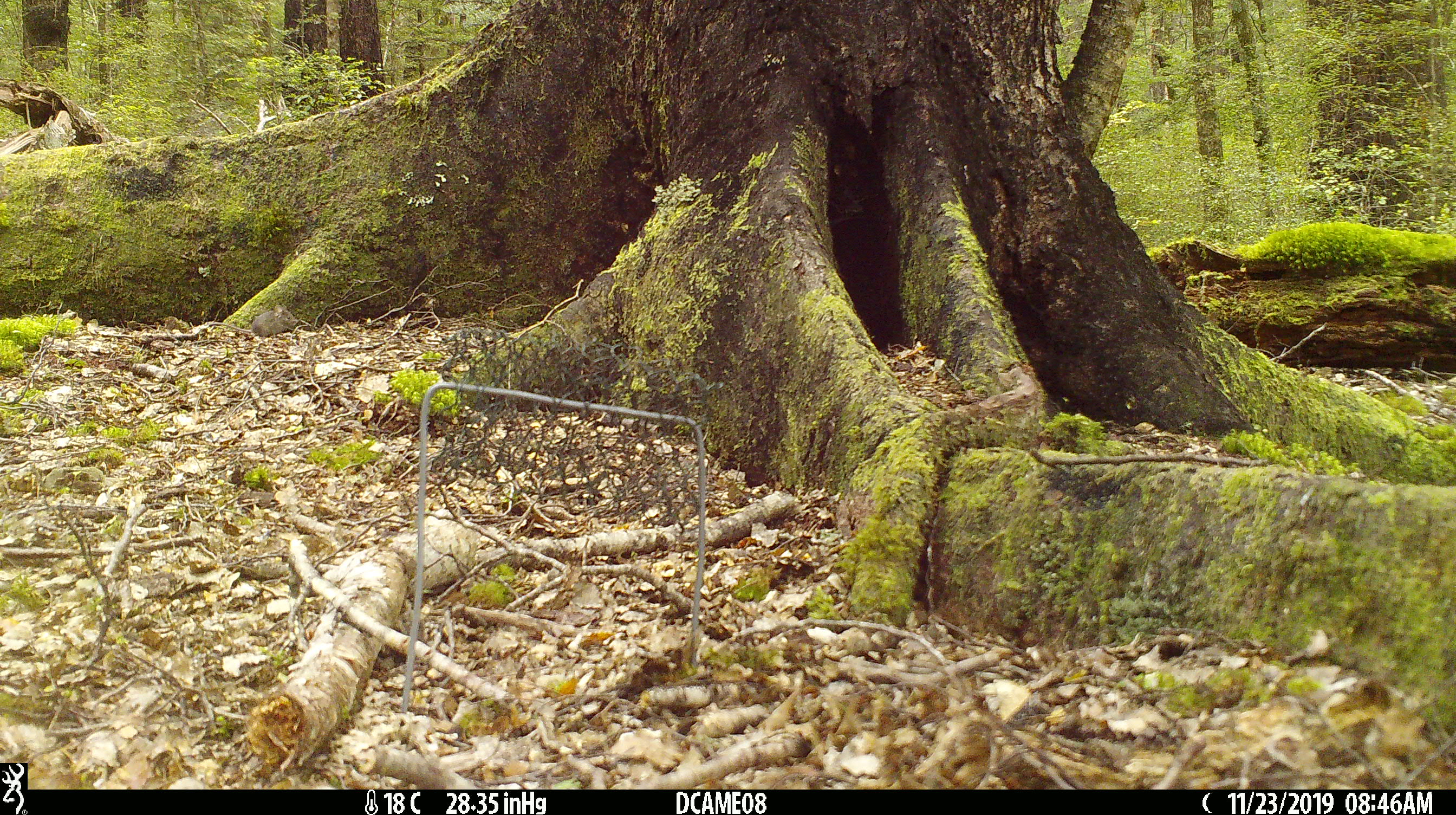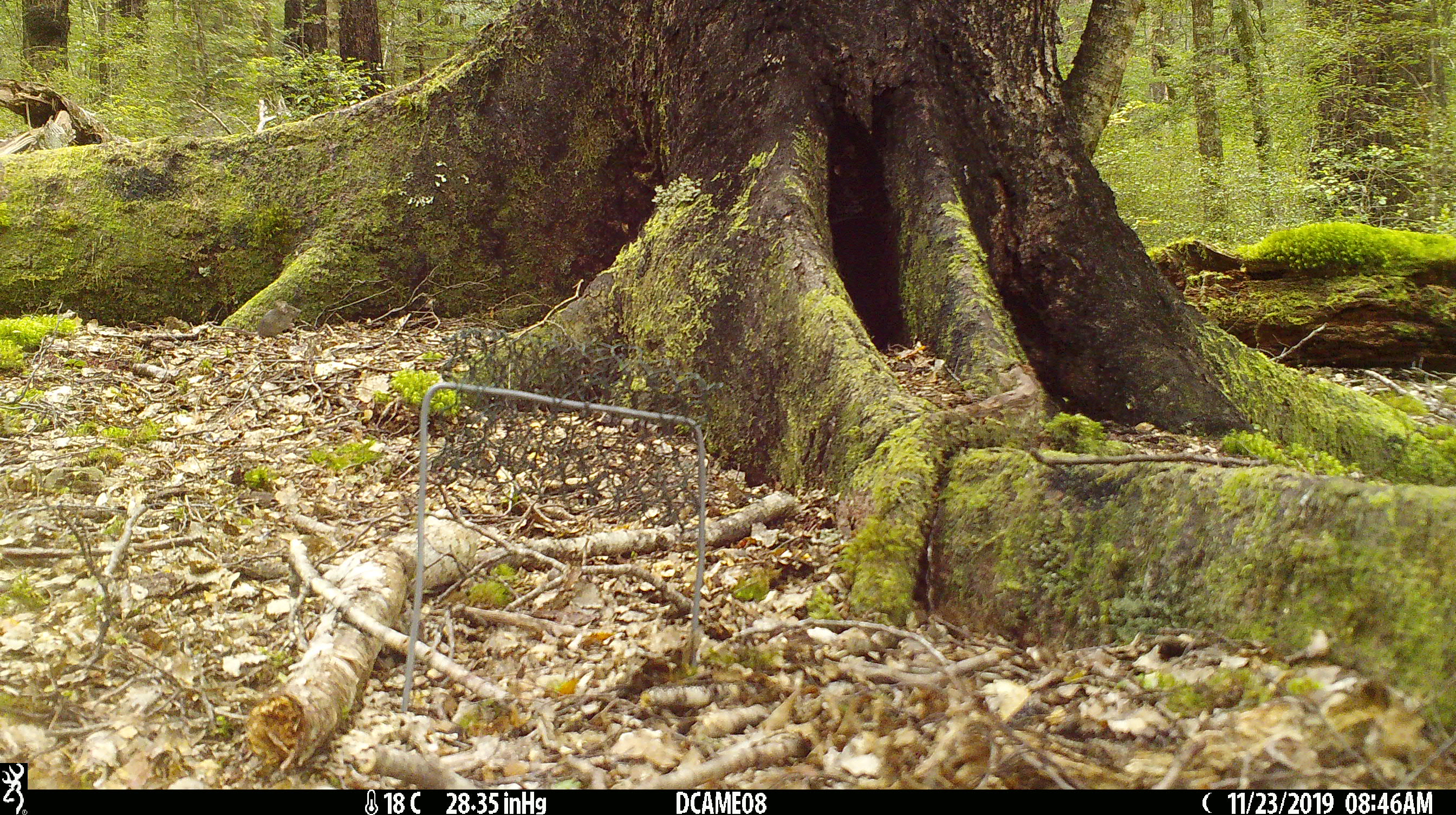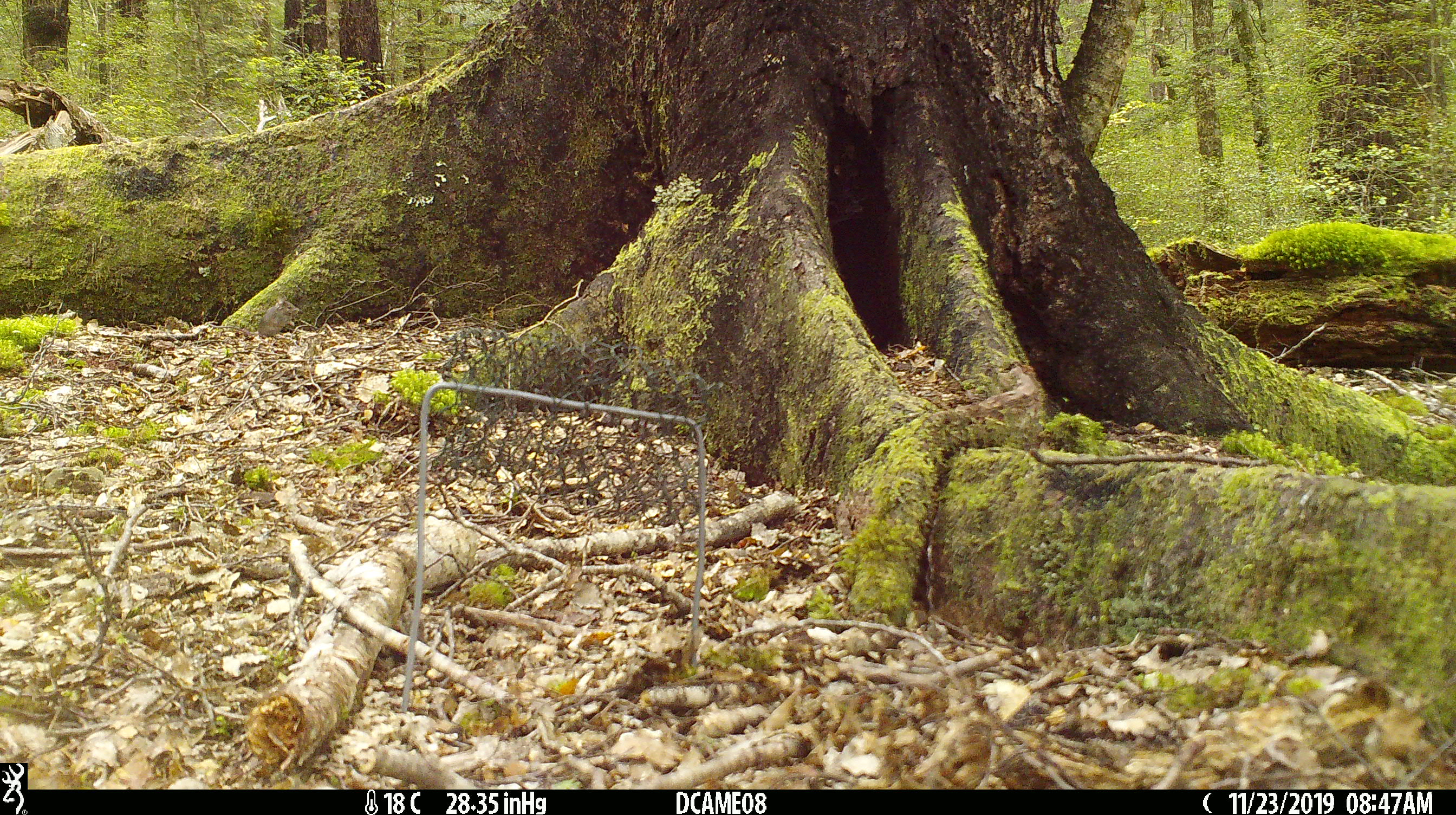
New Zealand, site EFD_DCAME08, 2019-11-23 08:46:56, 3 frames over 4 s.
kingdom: Animalia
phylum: Chordata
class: Mammalia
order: Rodentia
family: Muridae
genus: Mus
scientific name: Mus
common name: mouse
Mouse (Mus).